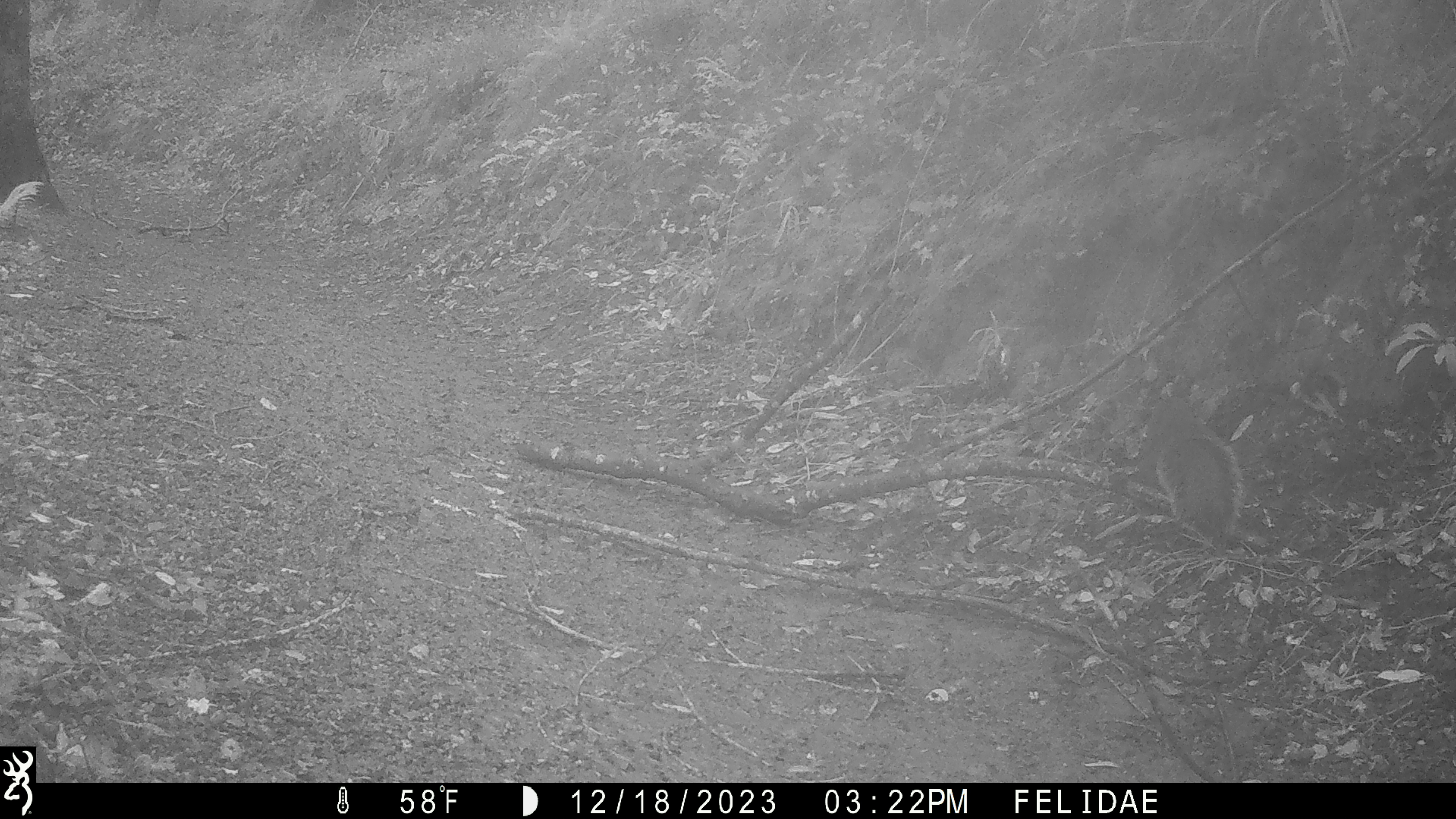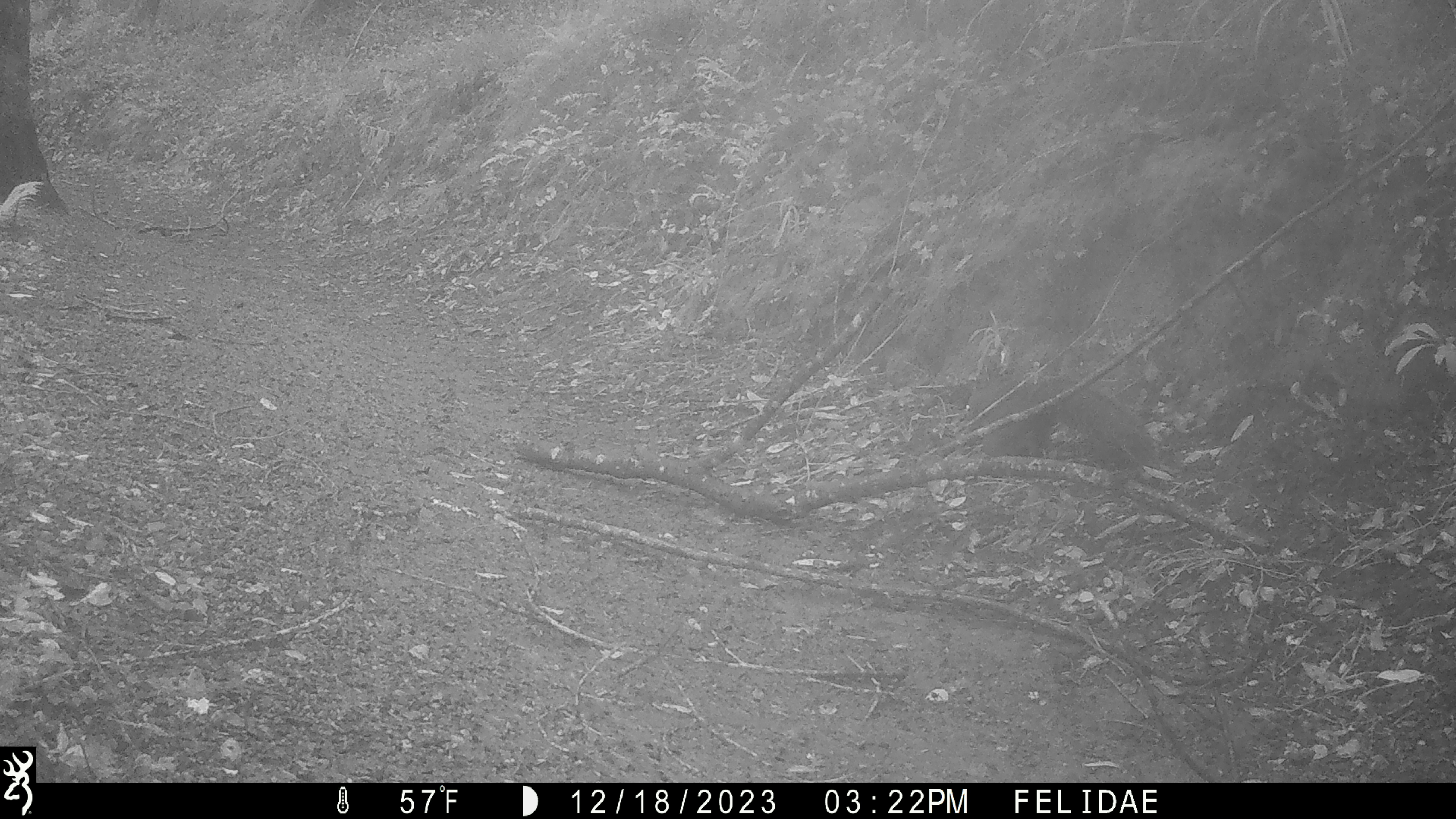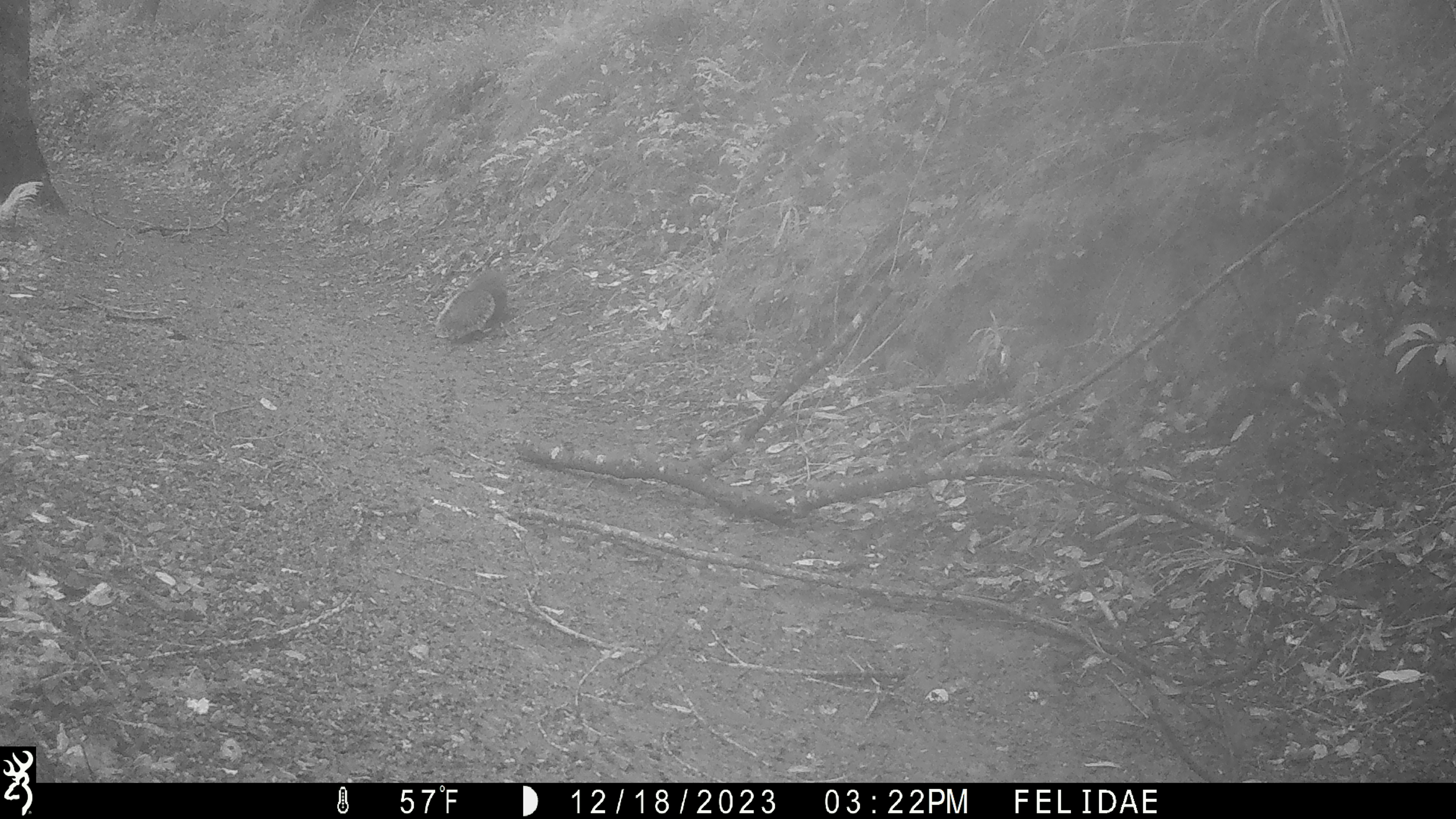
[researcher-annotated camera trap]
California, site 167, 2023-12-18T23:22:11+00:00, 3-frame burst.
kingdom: Animalia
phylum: Chordata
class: Mammalia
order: Rodentia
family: Sciuridae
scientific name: Sciuridae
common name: squirrel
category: unknown squirrel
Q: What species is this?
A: Unknown squirrel (squirrel) (Sciuridae).